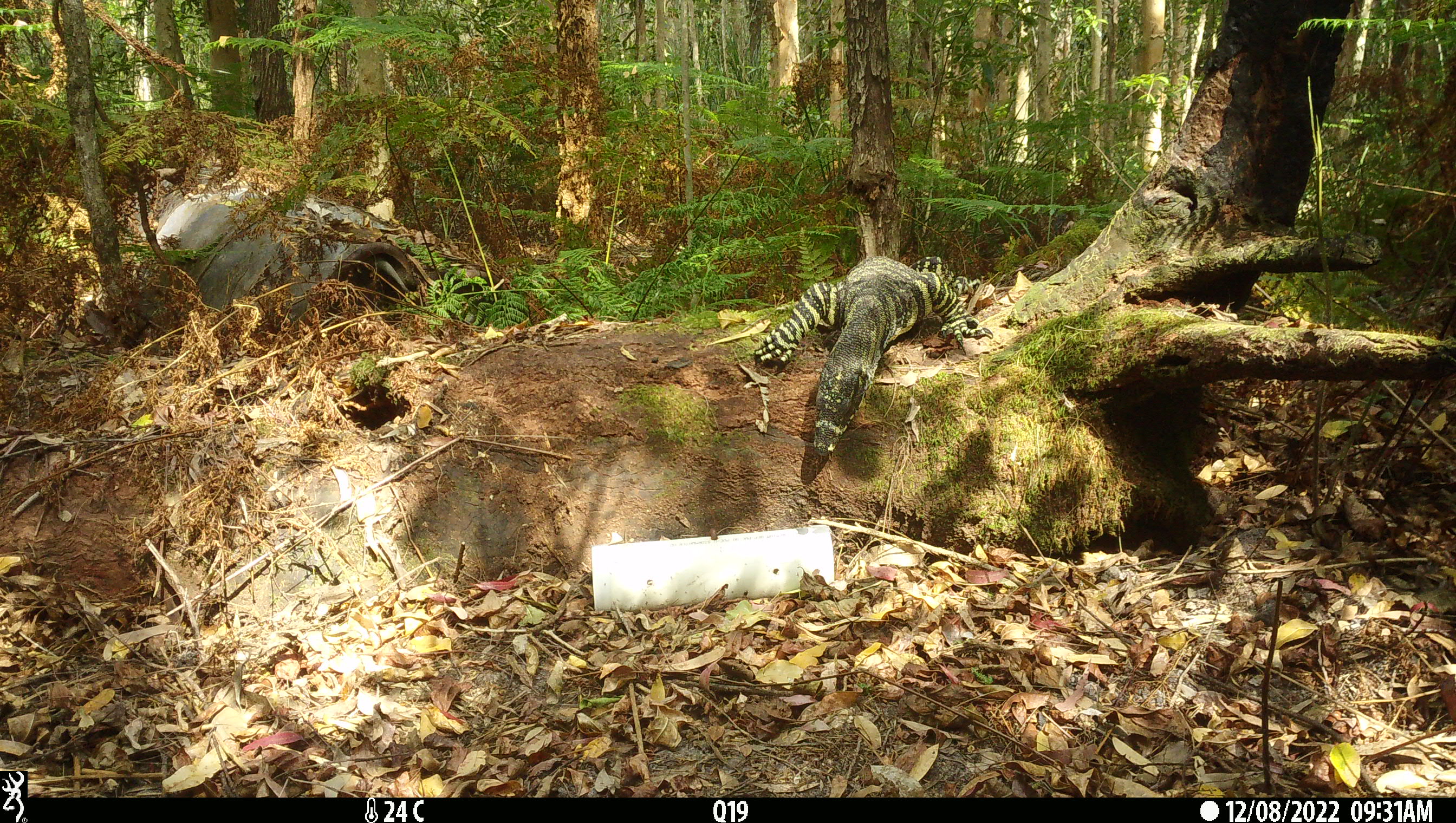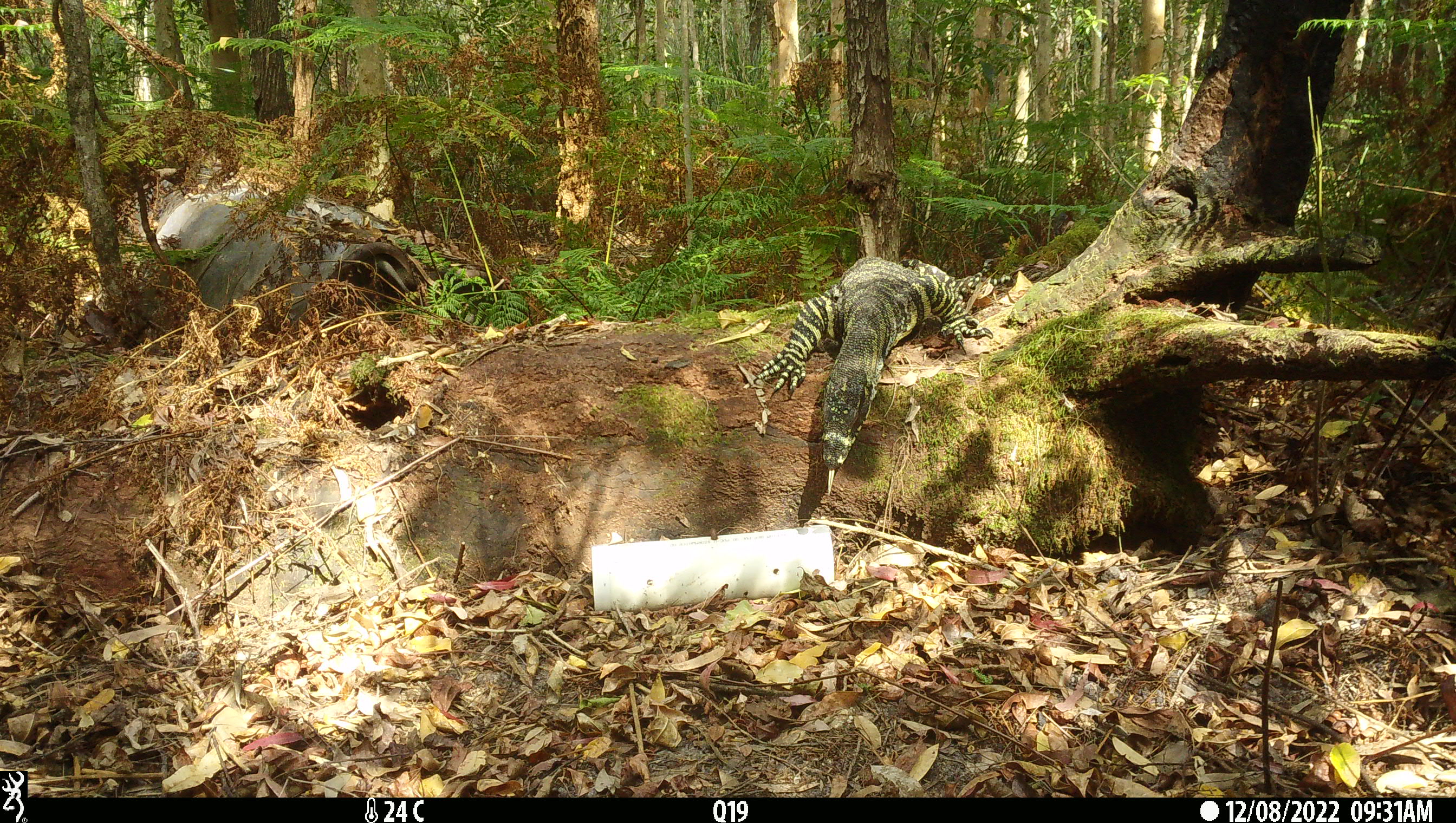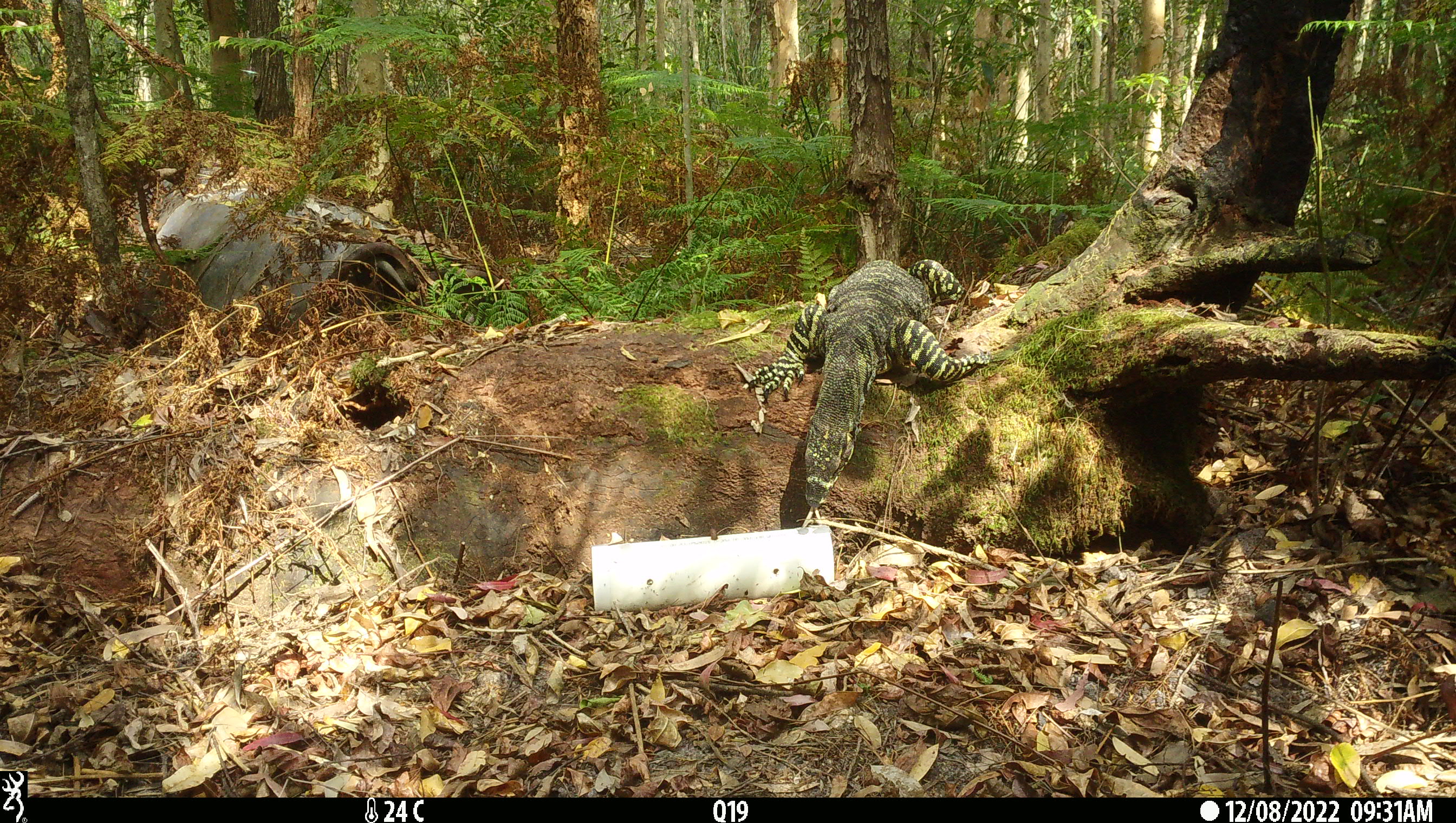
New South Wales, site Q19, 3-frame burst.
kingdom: Animalia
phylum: Chordata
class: Reptilia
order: Squamata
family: Varanidae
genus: Varanus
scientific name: Varanus varius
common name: lace monitor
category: goanna